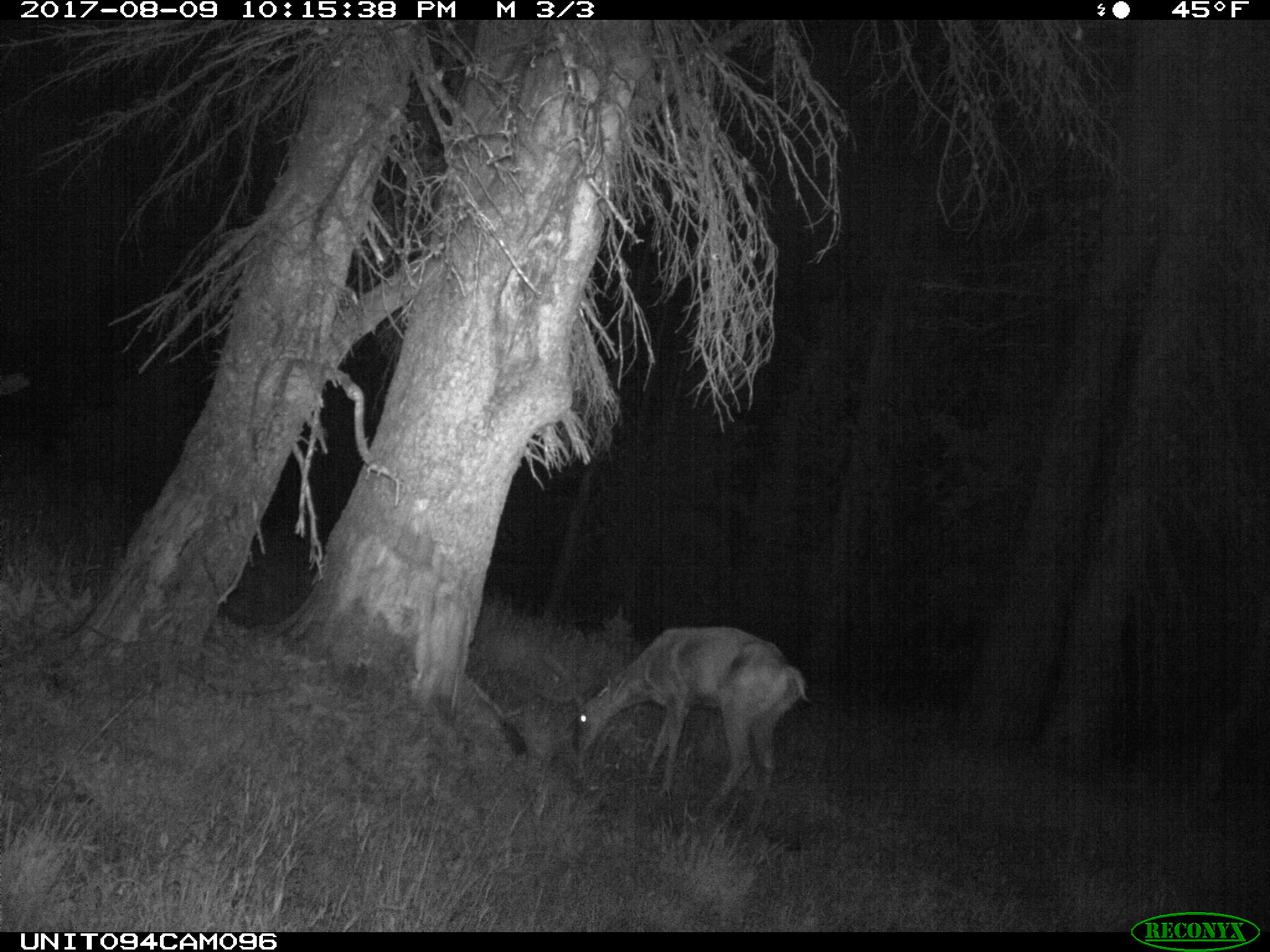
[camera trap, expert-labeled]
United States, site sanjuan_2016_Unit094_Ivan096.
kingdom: Animalia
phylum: Chordata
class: Mammalia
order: Artiodactyla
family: Cervidae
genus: Odocoileus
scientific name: Odocoileus hemionus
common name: mule deer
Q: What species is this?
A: Odocoileus hemionus (mule deer).